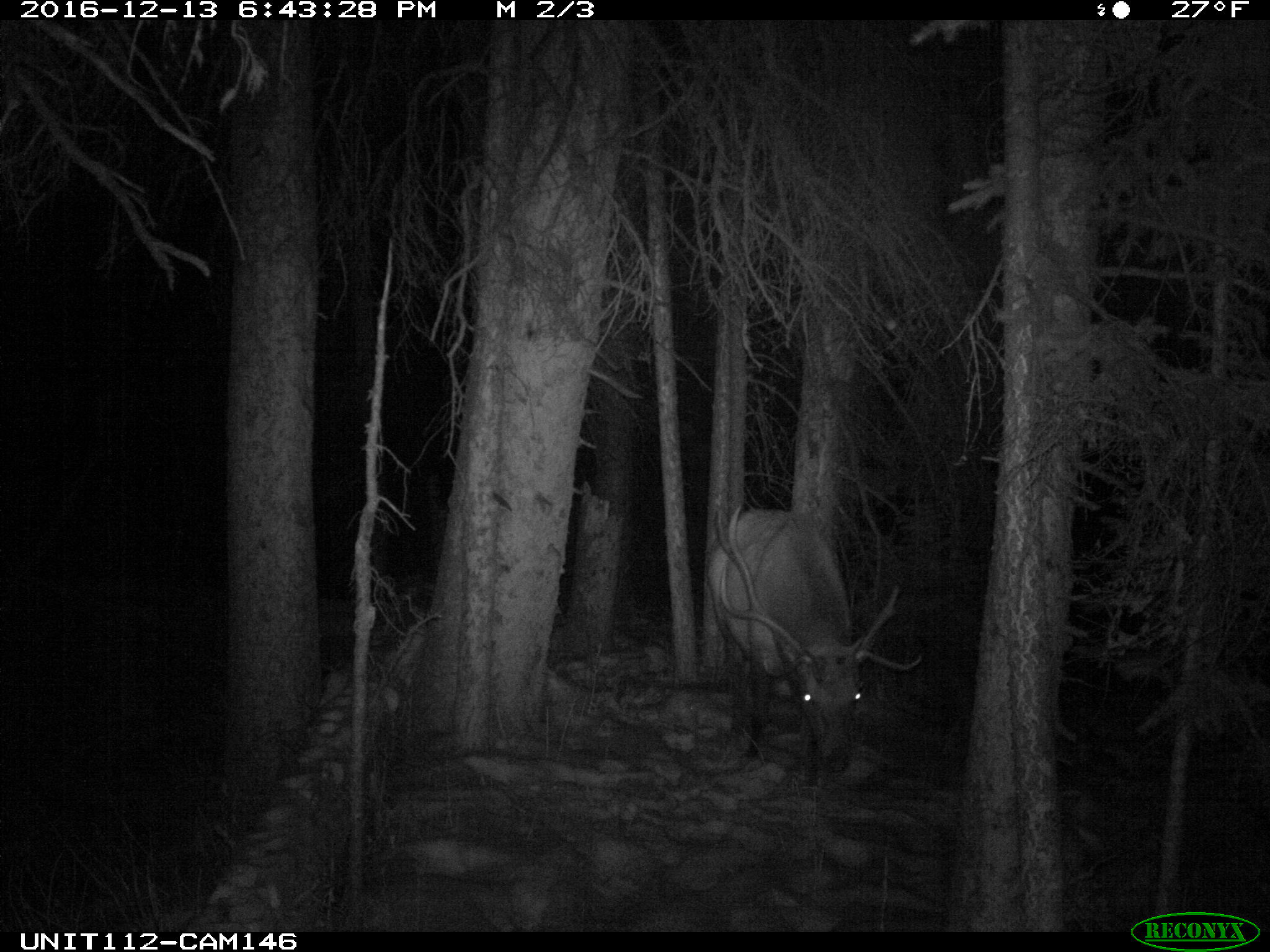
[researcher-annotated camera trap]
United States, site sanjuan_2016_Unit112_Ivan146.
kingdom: Animalia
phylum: Chordata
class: Mammalia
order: Artiodactyla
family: Cervidae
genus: Cervus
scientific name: Cervus elaphus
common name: red deer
Cervus elaphus (red deer).